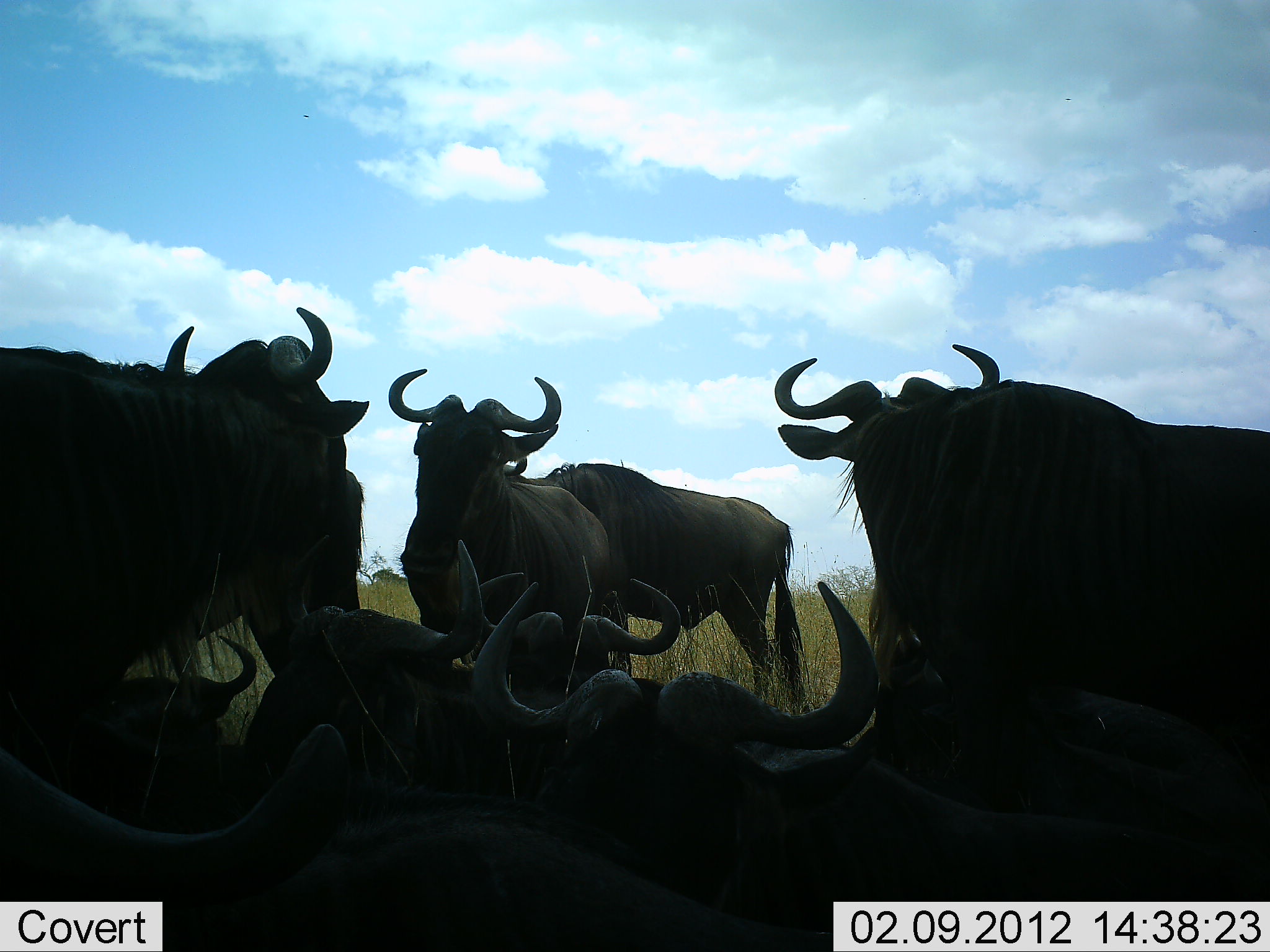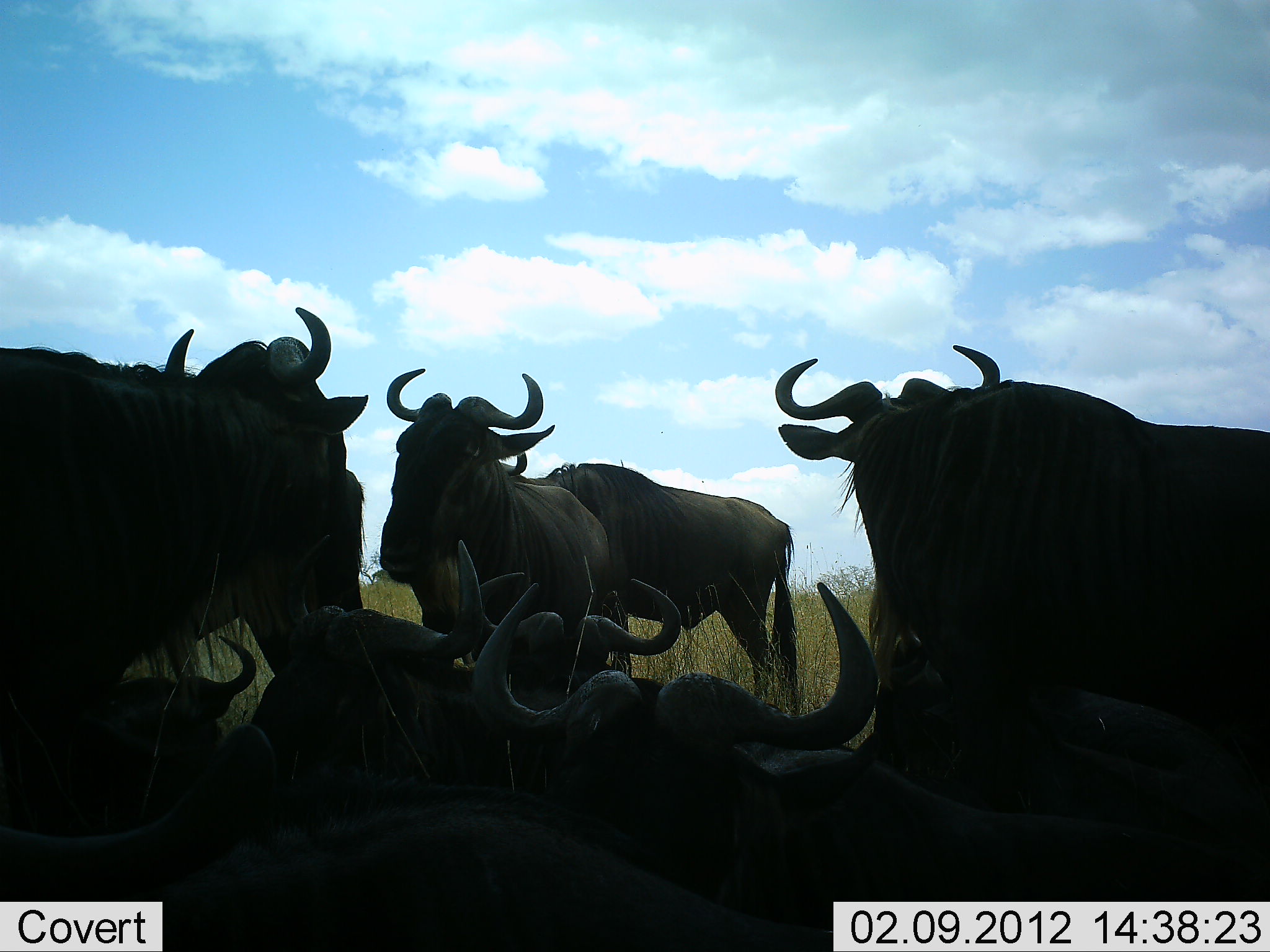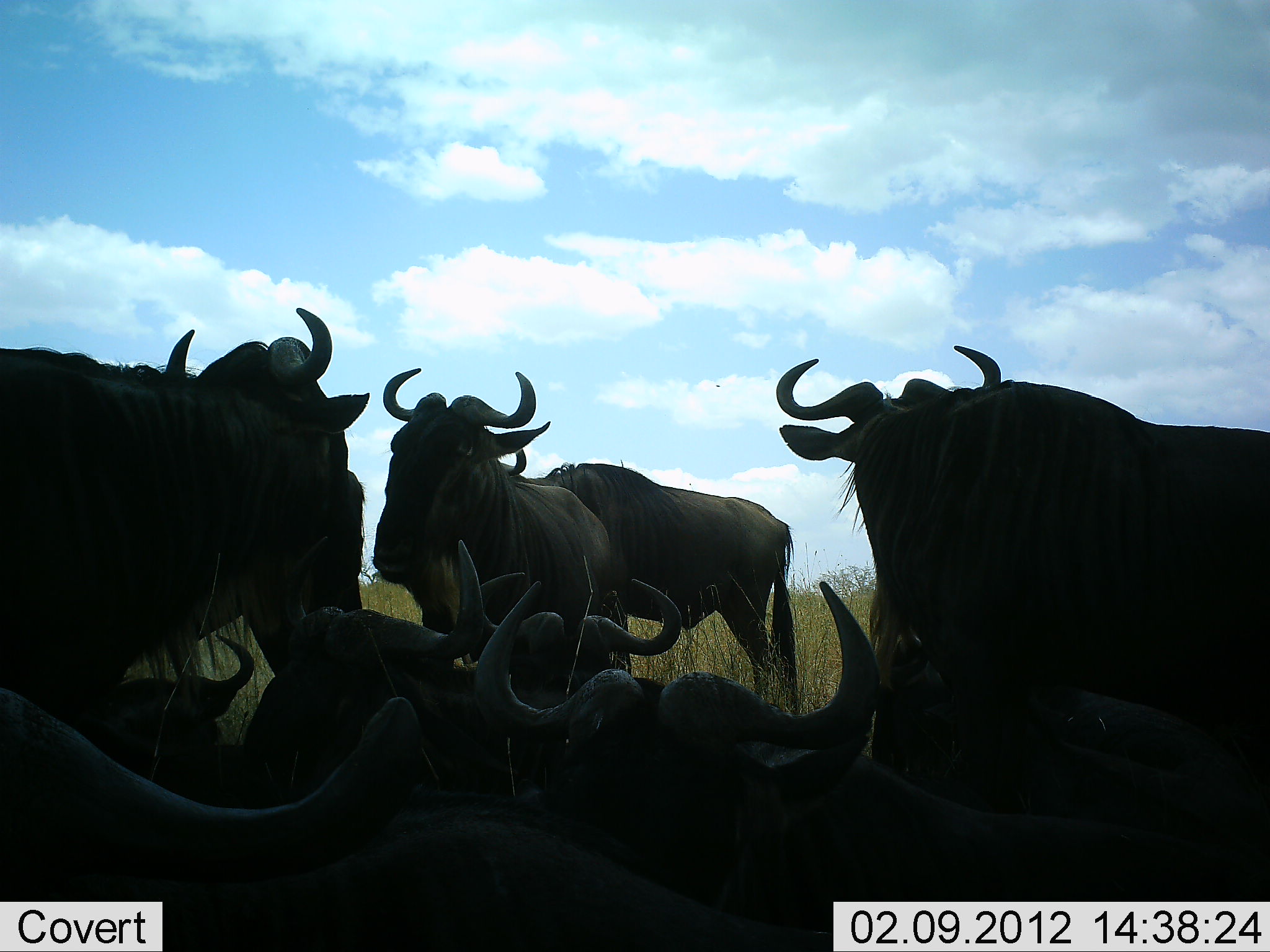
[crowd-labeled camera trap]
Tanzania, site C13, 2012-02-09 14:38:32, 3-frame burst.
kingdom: Animalia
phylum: Chordata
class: Mammalia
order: Artiodactyla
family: Bovidae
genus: Connochaetes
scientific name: Connochaetes taurinus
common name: blue wildebeest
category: wildebeest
Wildebeest (blue wildebeest) (Connochaetes taurinus), count 9. Behavior (volunteer vote fractions): standing 74%, resting 100%, moving 0%, interacting 0%. Young present (vote fraction): 0%. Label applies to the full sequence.